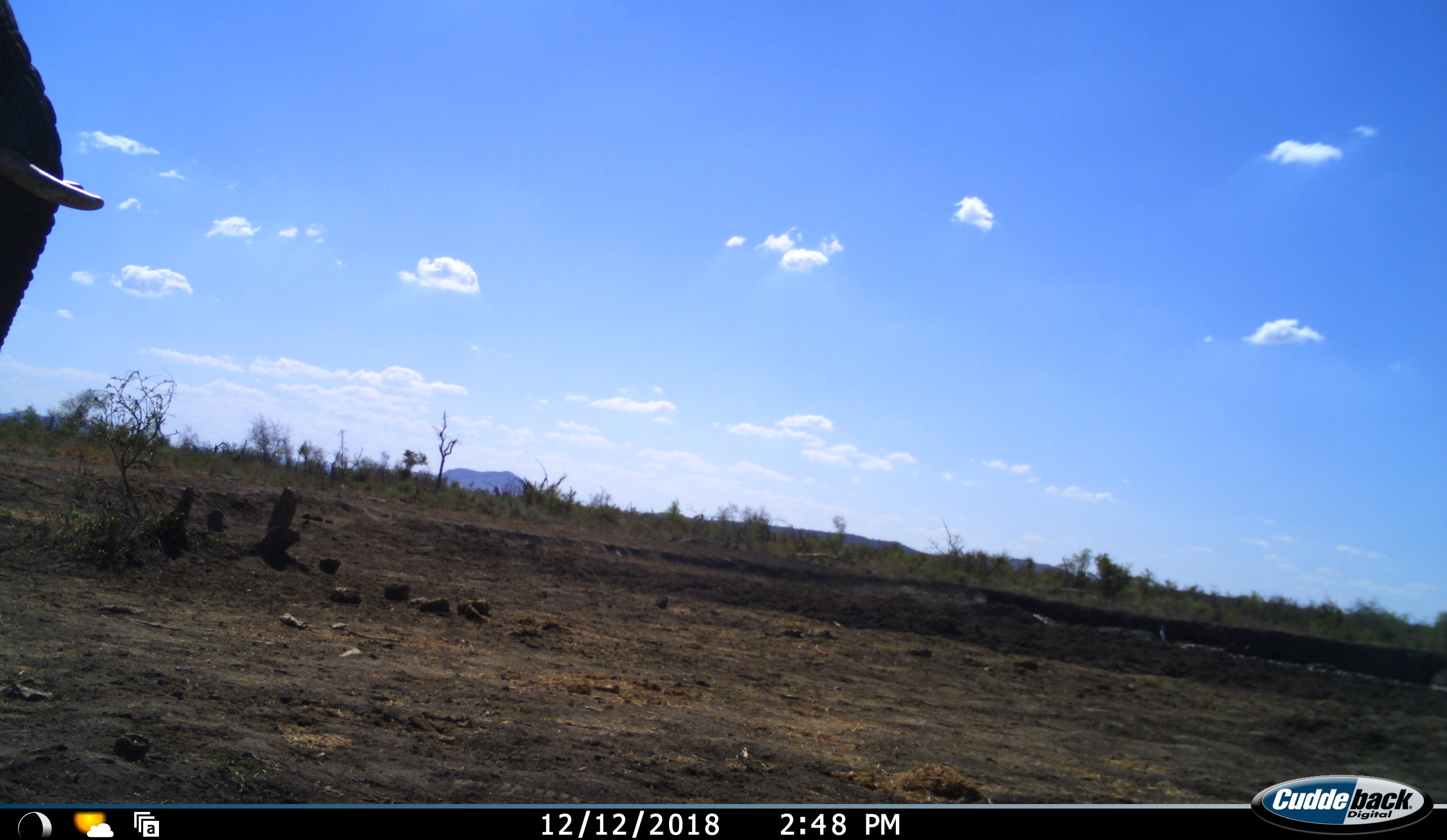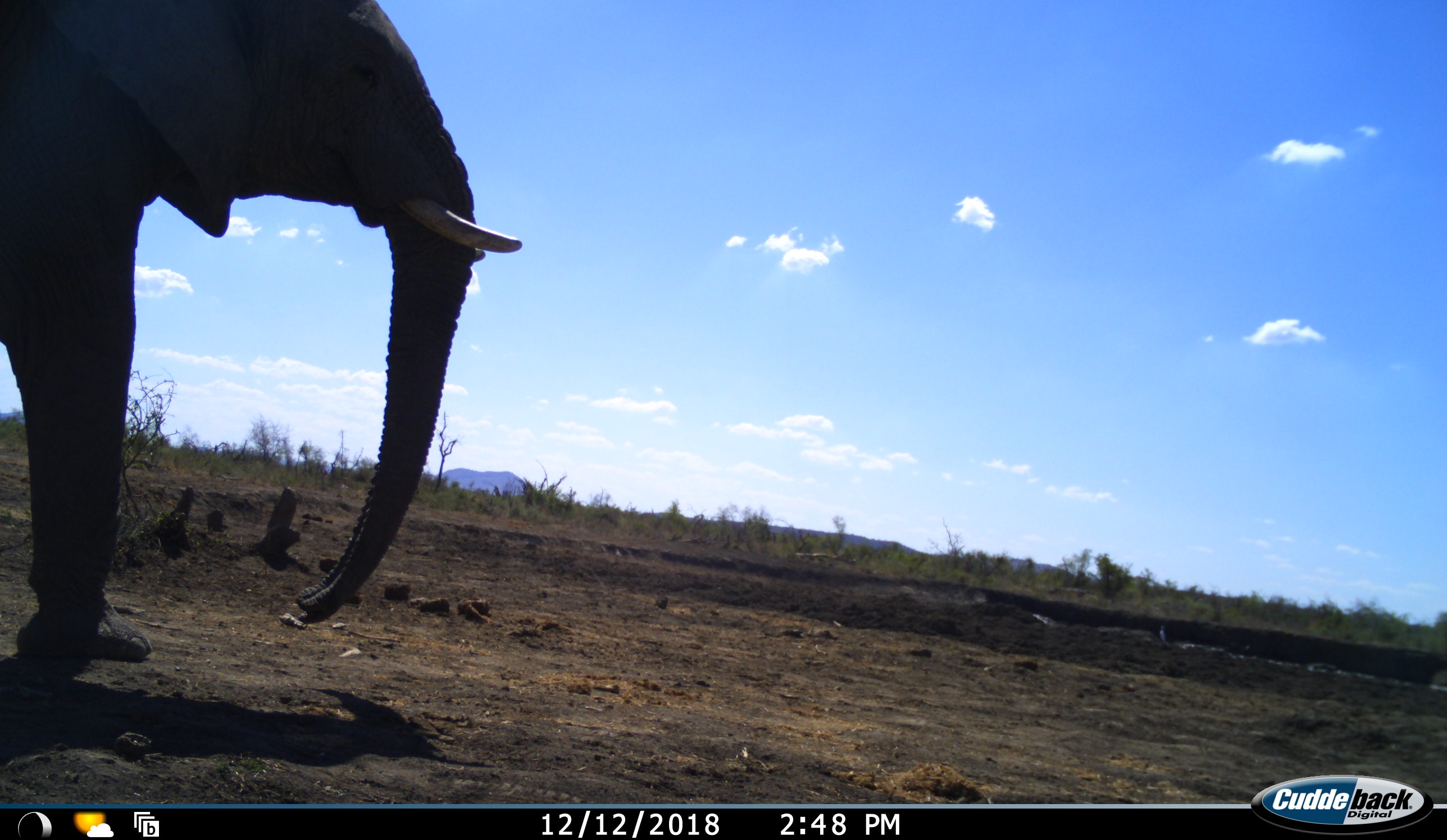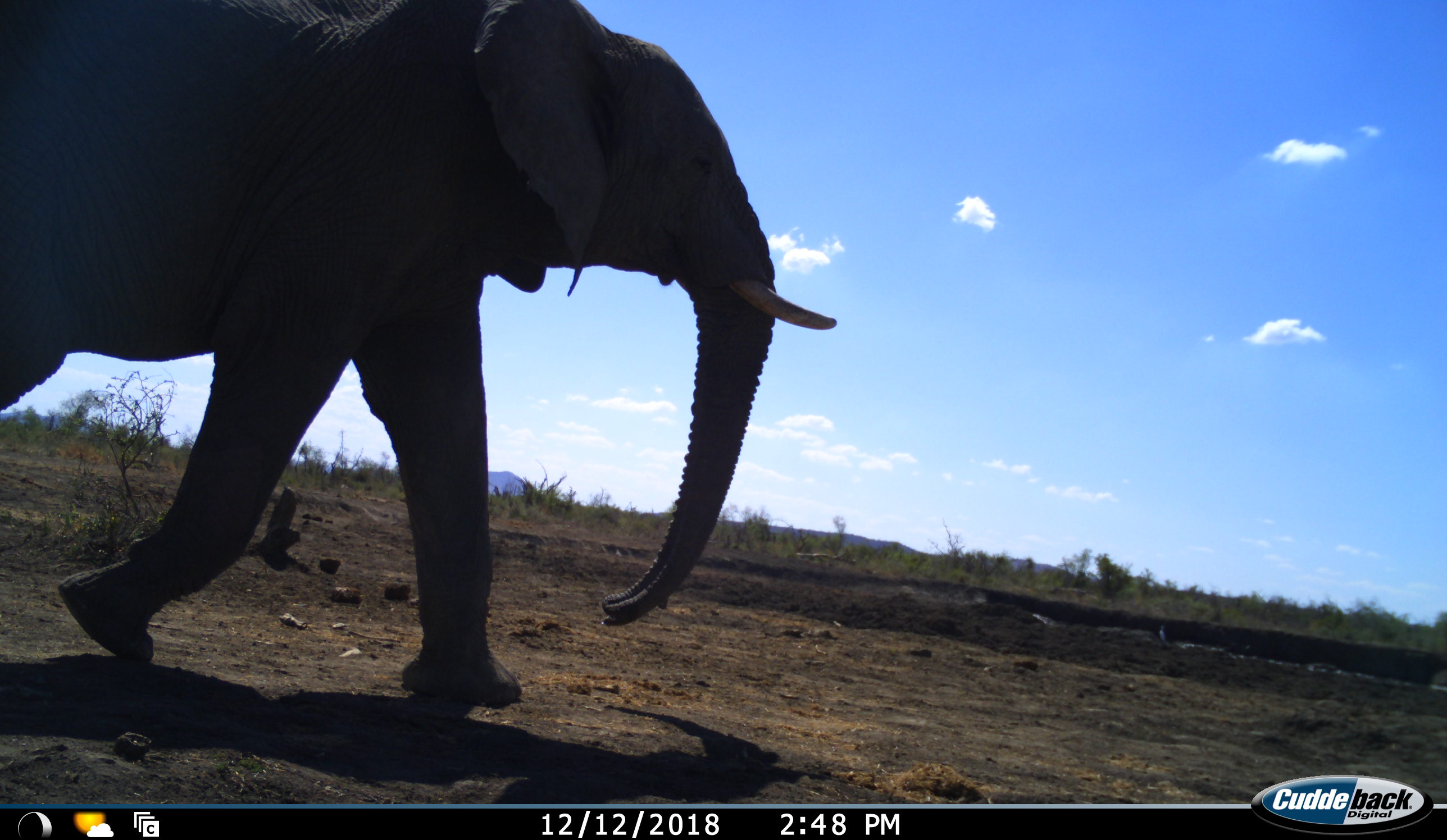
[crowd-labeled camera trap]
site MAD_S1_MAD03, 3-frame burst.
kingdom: Animalia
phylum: Chordata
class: Mammalia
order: Proboscidea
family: Elephantidae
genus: Loxodonta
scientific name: Loxodonta africana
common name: african bush elephant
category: elephant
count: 1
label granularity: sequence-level